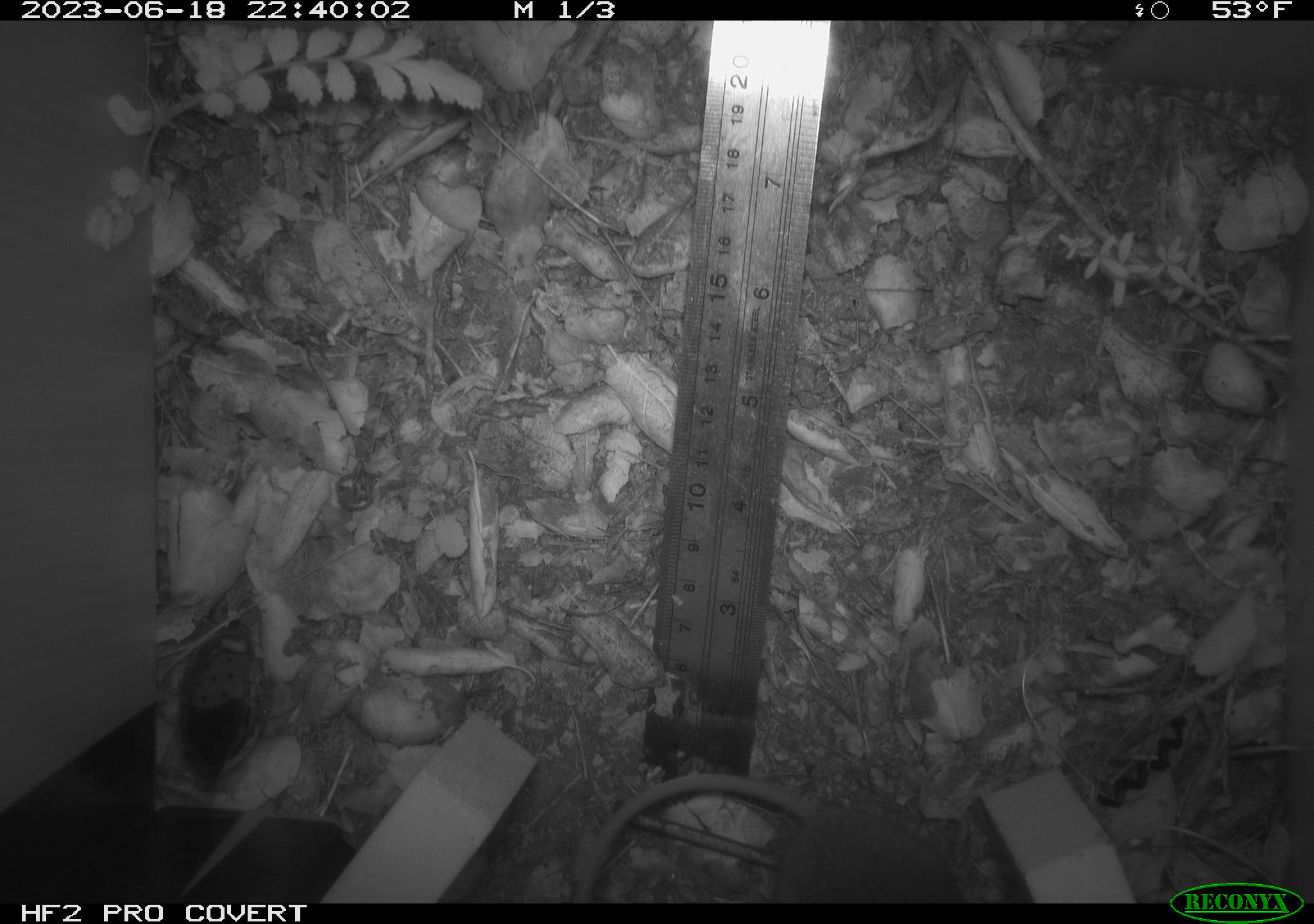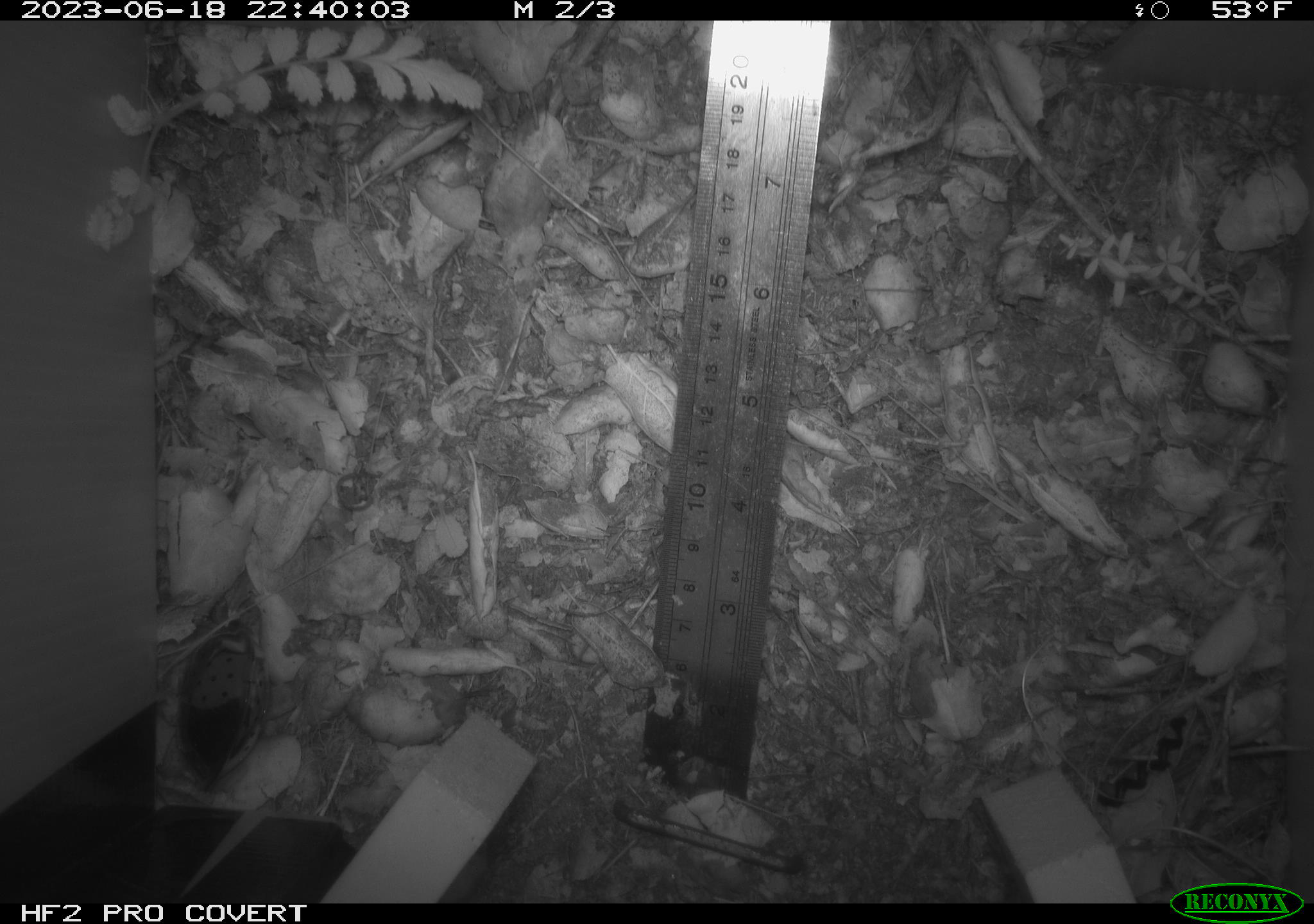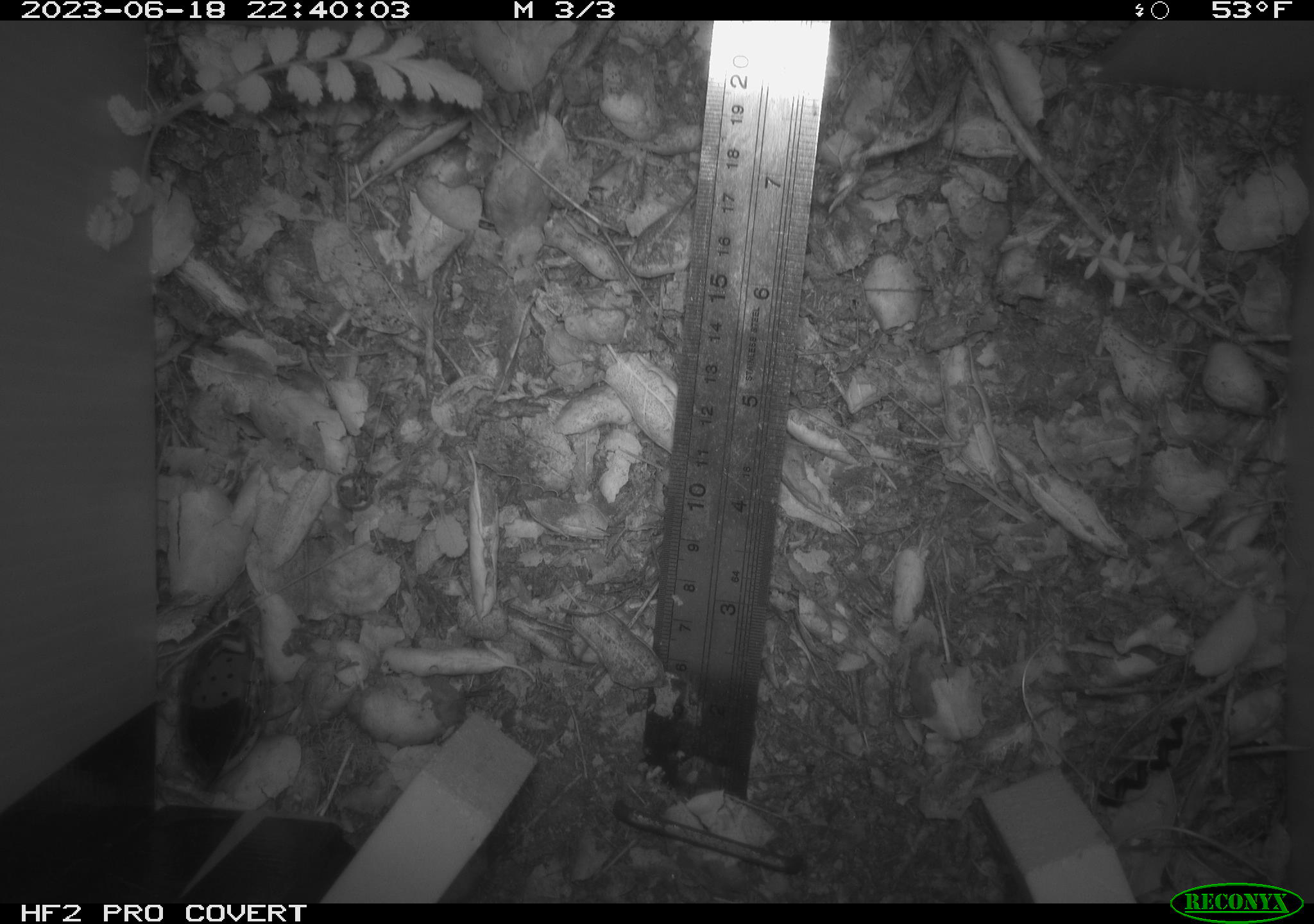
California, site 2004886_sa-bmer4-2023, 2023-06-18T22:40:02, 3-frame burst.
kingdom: Animalia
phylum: Chordata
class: Mammalia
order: Rodentia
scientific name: Rodentia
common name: mouse species